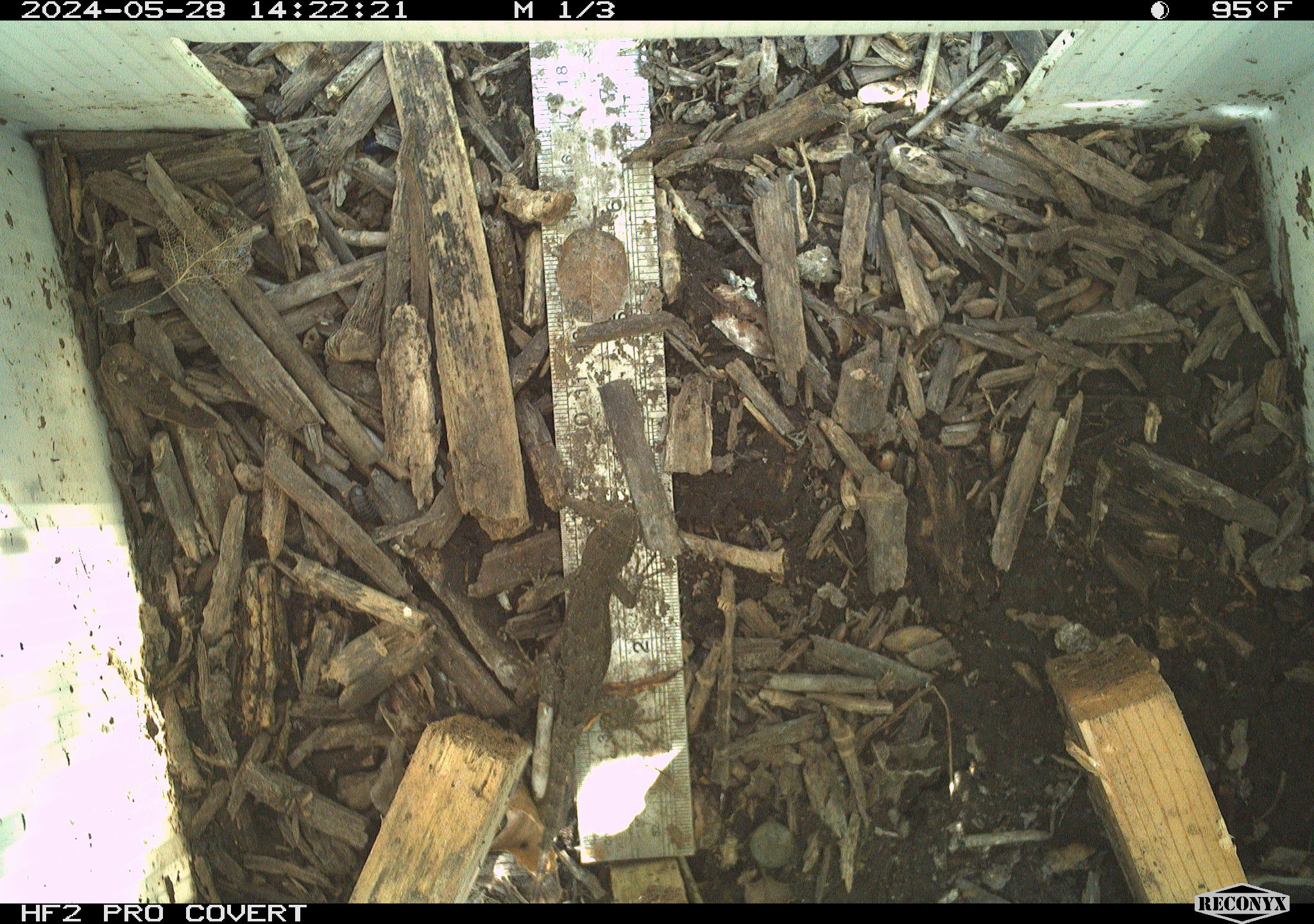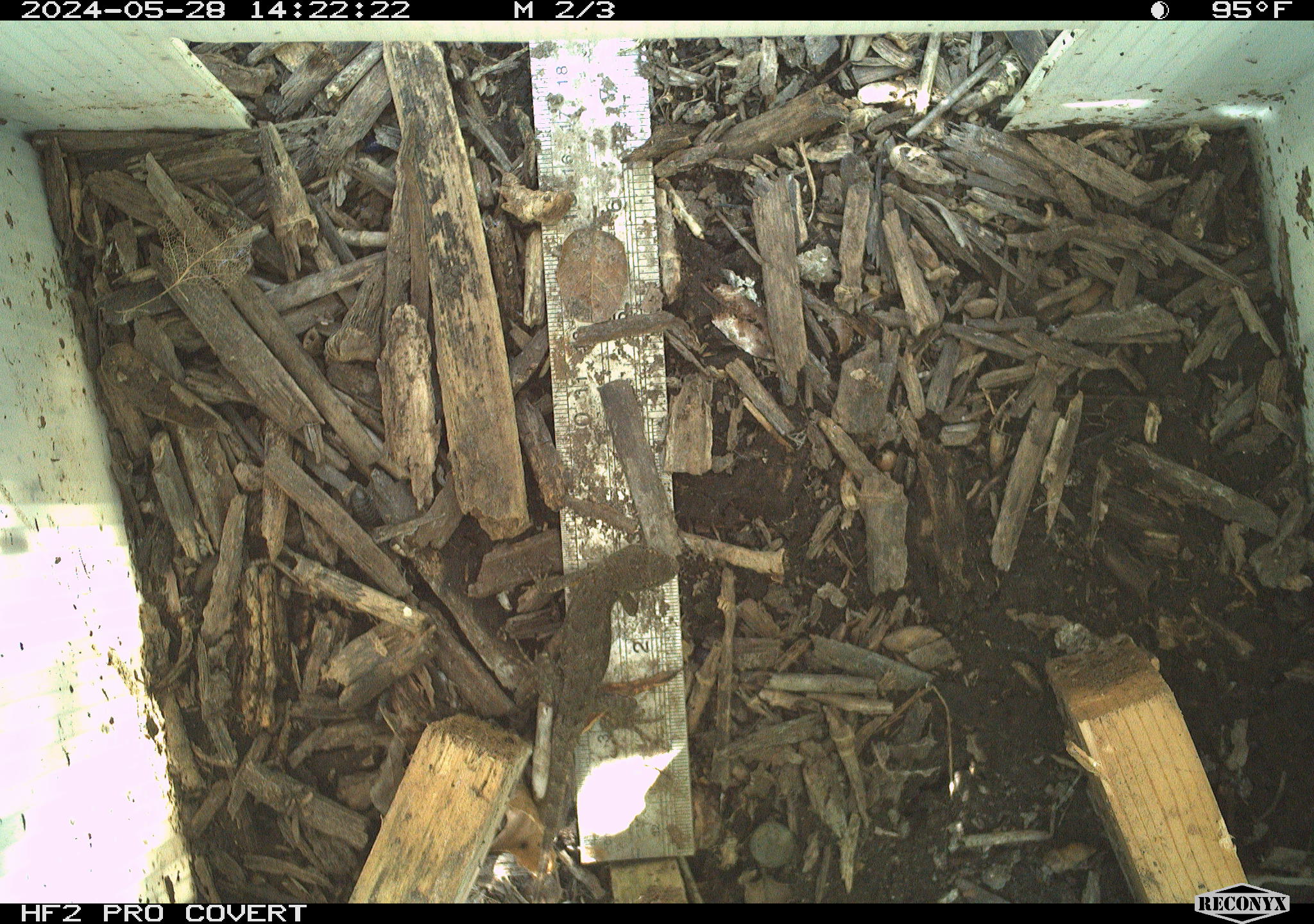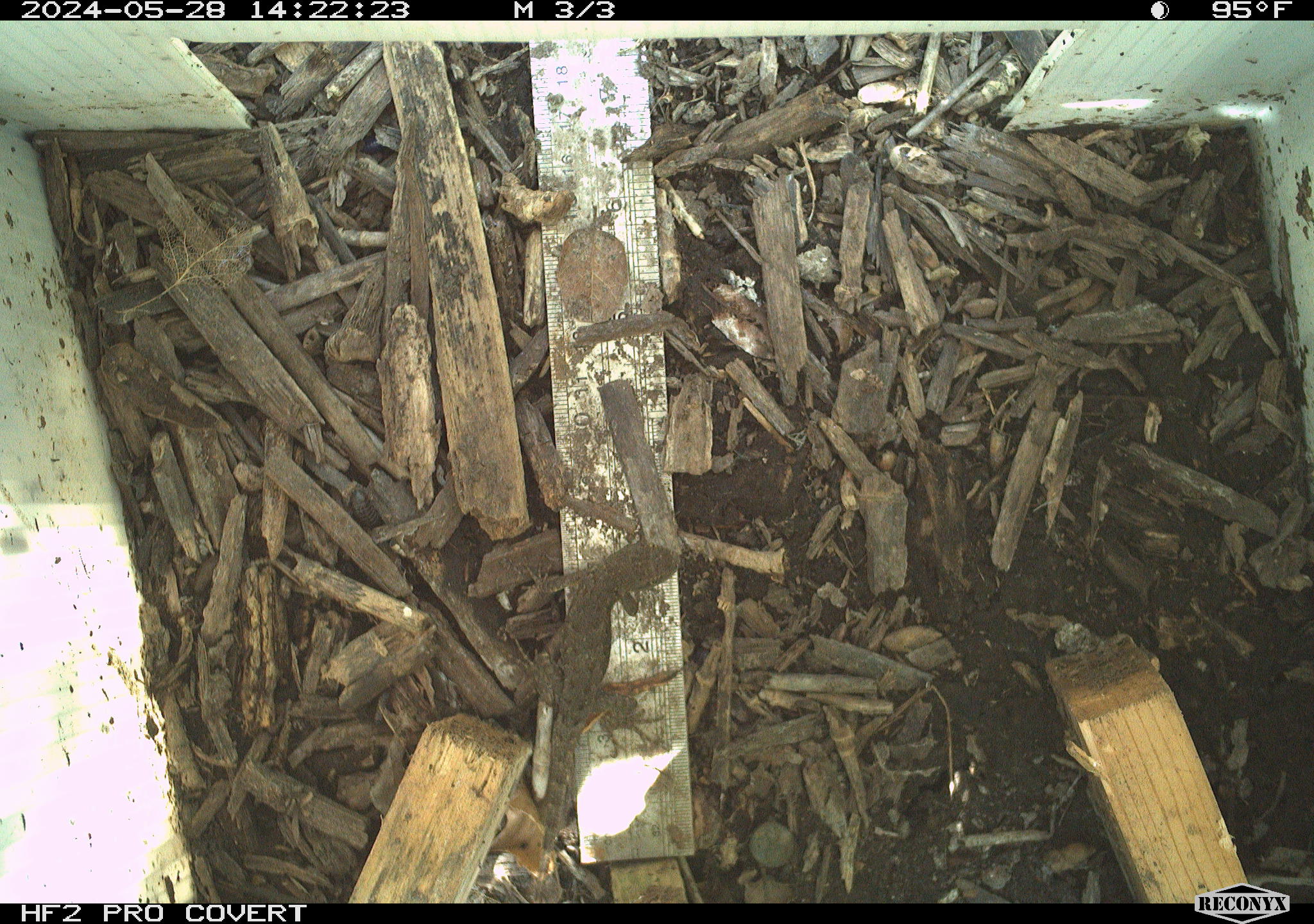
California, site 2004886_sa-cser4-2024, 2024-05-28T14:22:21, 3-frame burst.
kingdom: Animalia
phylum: Chordata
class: Reptilia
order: Squamata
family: Phrynosomatidae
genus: Sceloporus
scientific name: Sceloporus occidentalis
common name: western fence lizard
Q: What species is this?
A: Western fence lizard (Sceloporus occidentalis).